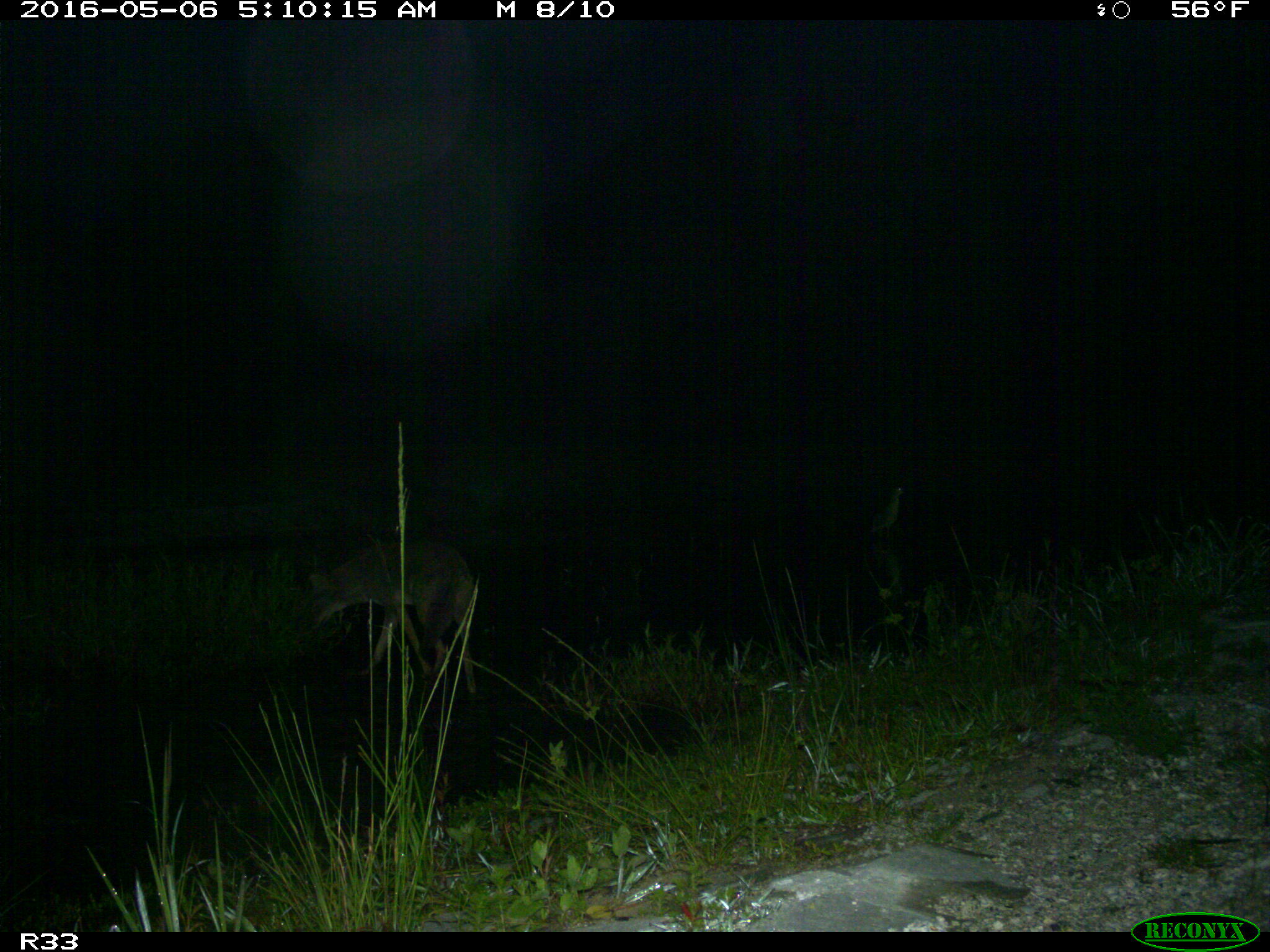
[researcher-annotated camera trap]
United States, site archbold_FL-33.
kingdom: Animalia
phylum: Chordata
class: Mammalia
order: Carnivora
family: Canidae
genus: Canis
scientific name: Canis latrans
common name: coyote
Canis latrans (coyote).